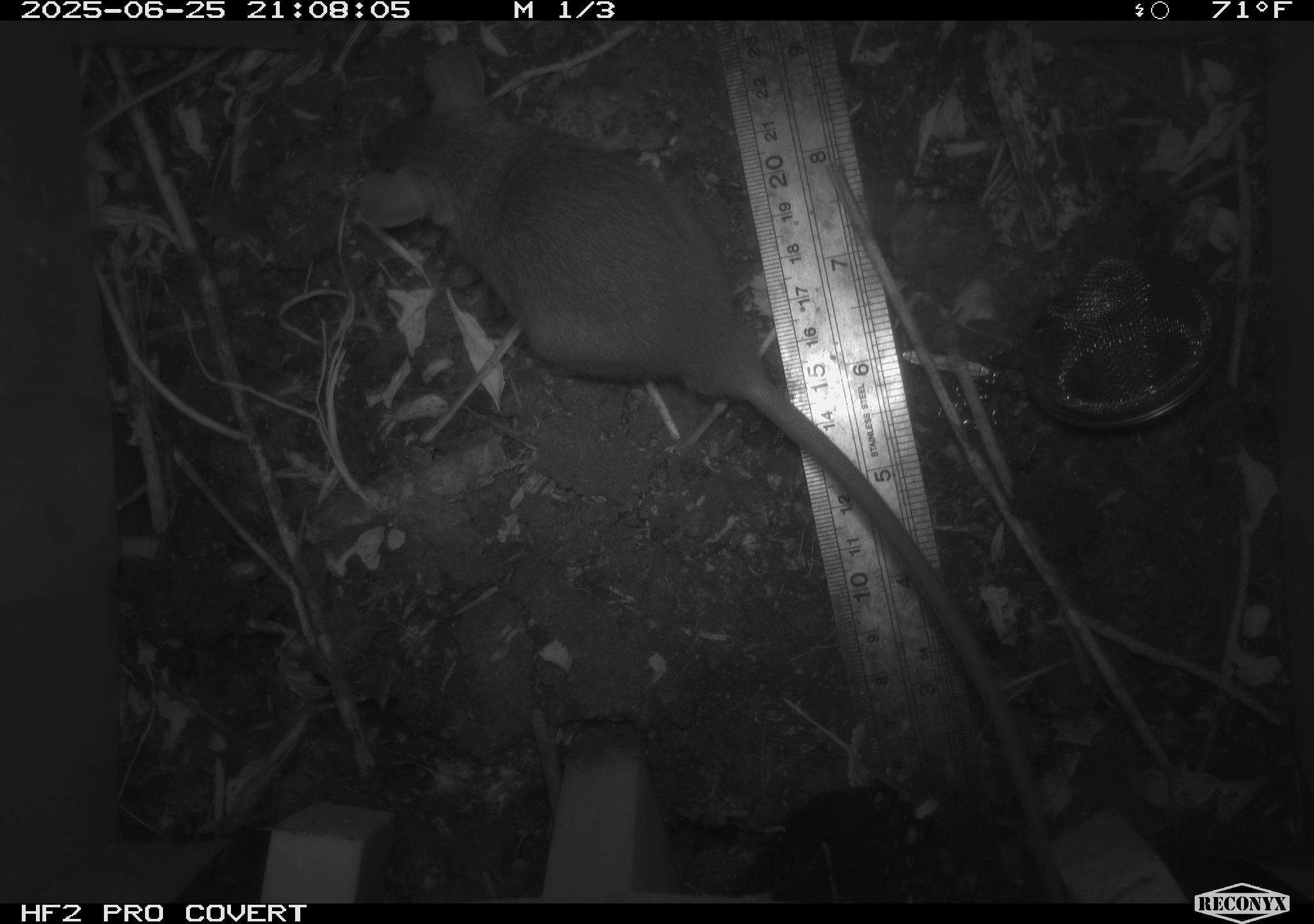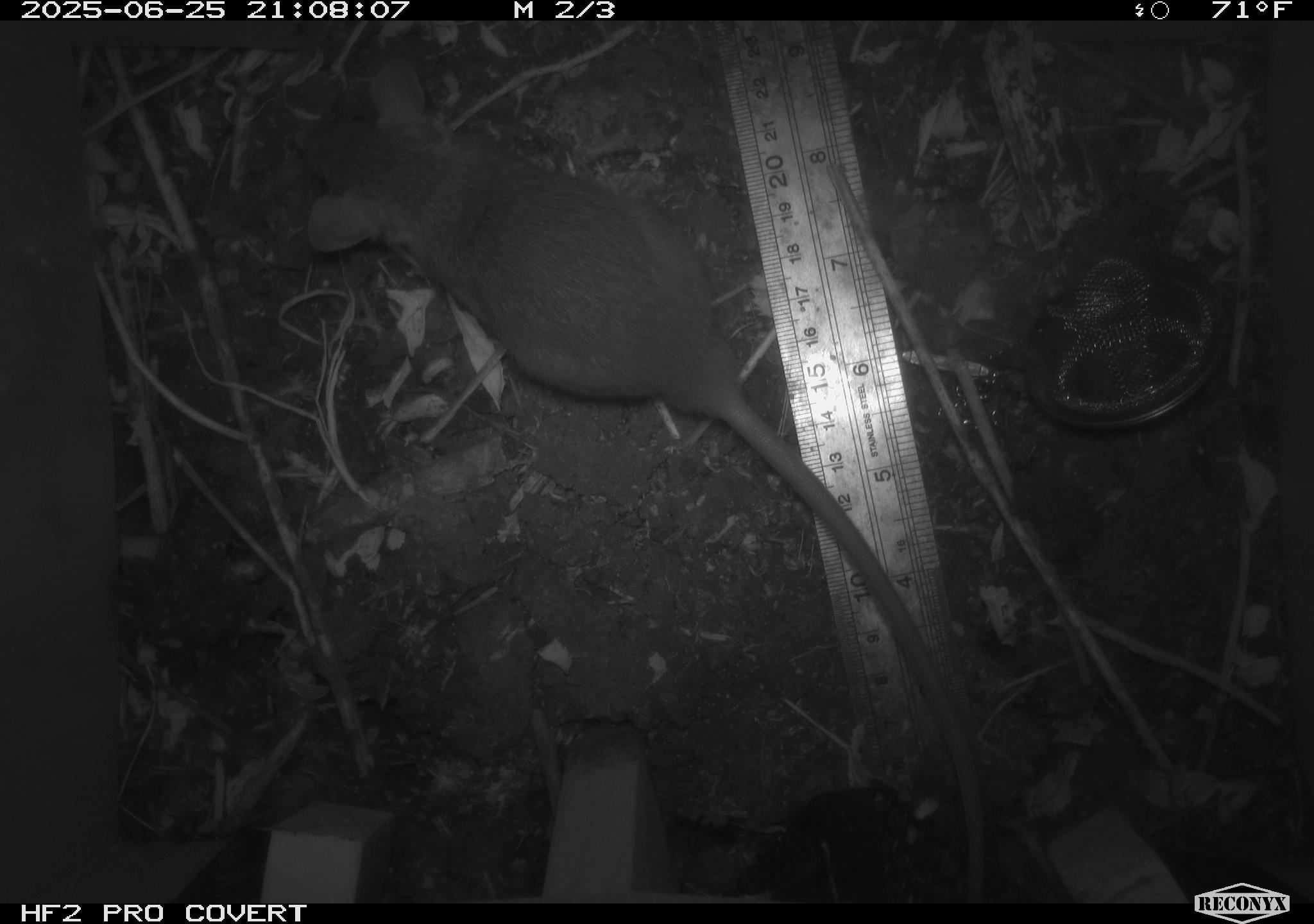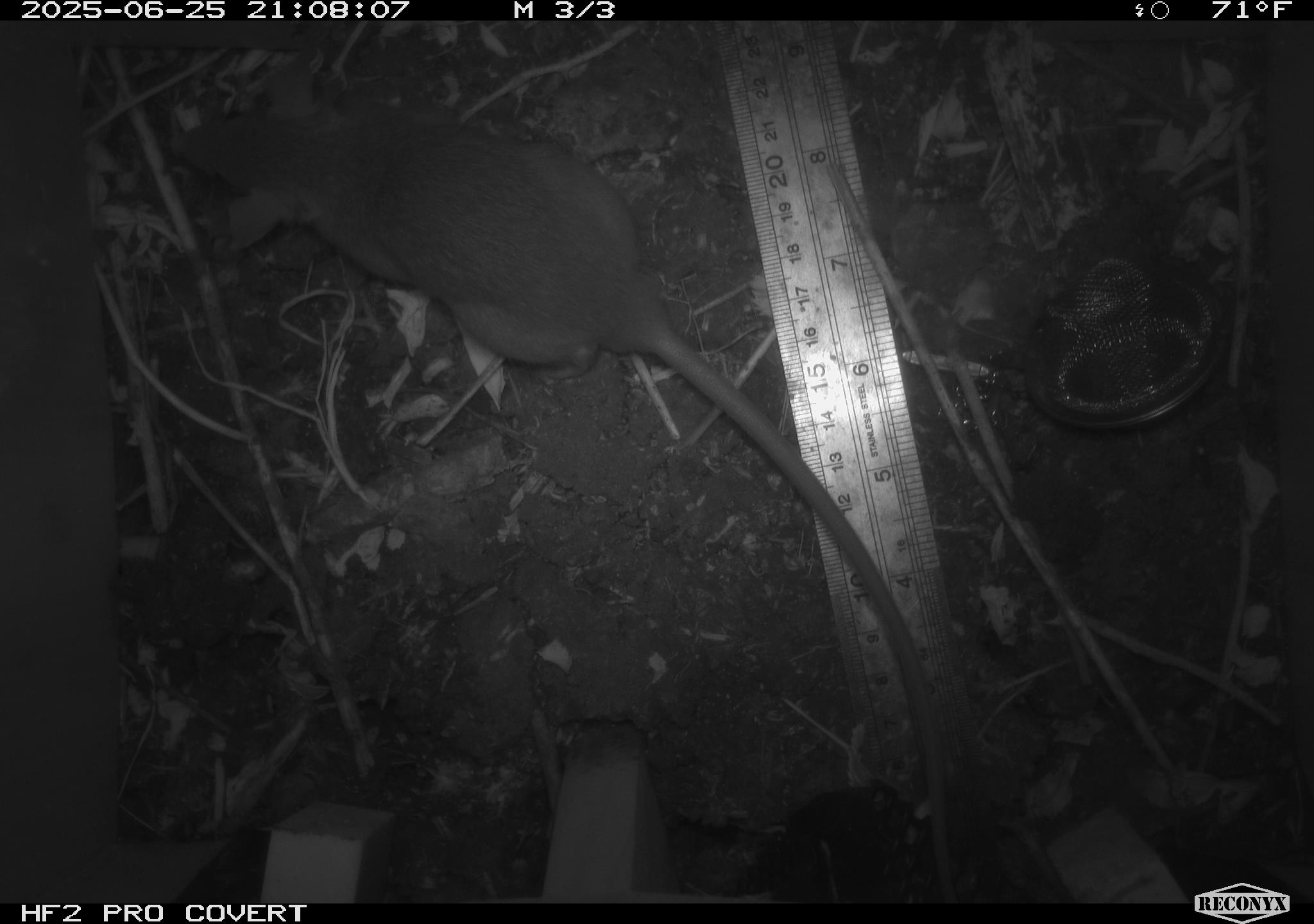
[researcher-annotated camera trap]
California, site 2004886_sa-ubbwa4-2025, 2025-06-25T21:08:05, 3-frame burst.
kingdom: Animalia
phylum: Chordata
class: Mammalia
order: Rodentia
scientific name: Rodentia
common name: rodent